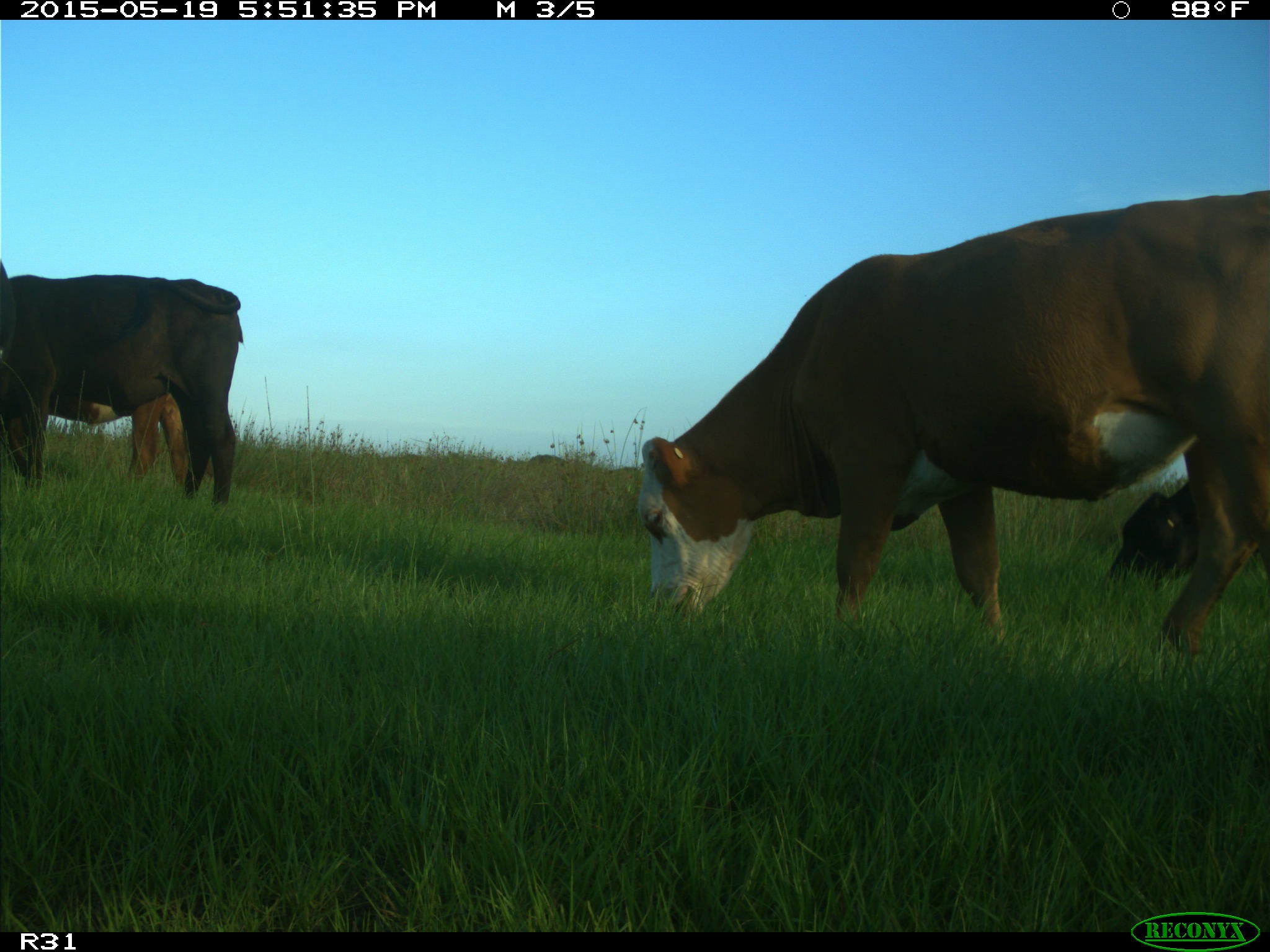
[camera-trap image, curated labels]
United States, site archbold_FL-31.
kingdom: Animalia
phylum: Chordata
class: Mammalia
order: Artiodactyla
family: Bovidae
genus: Bos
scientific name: Bos taurus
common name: domestic cow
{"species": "Bos taurus (domestic cow)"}